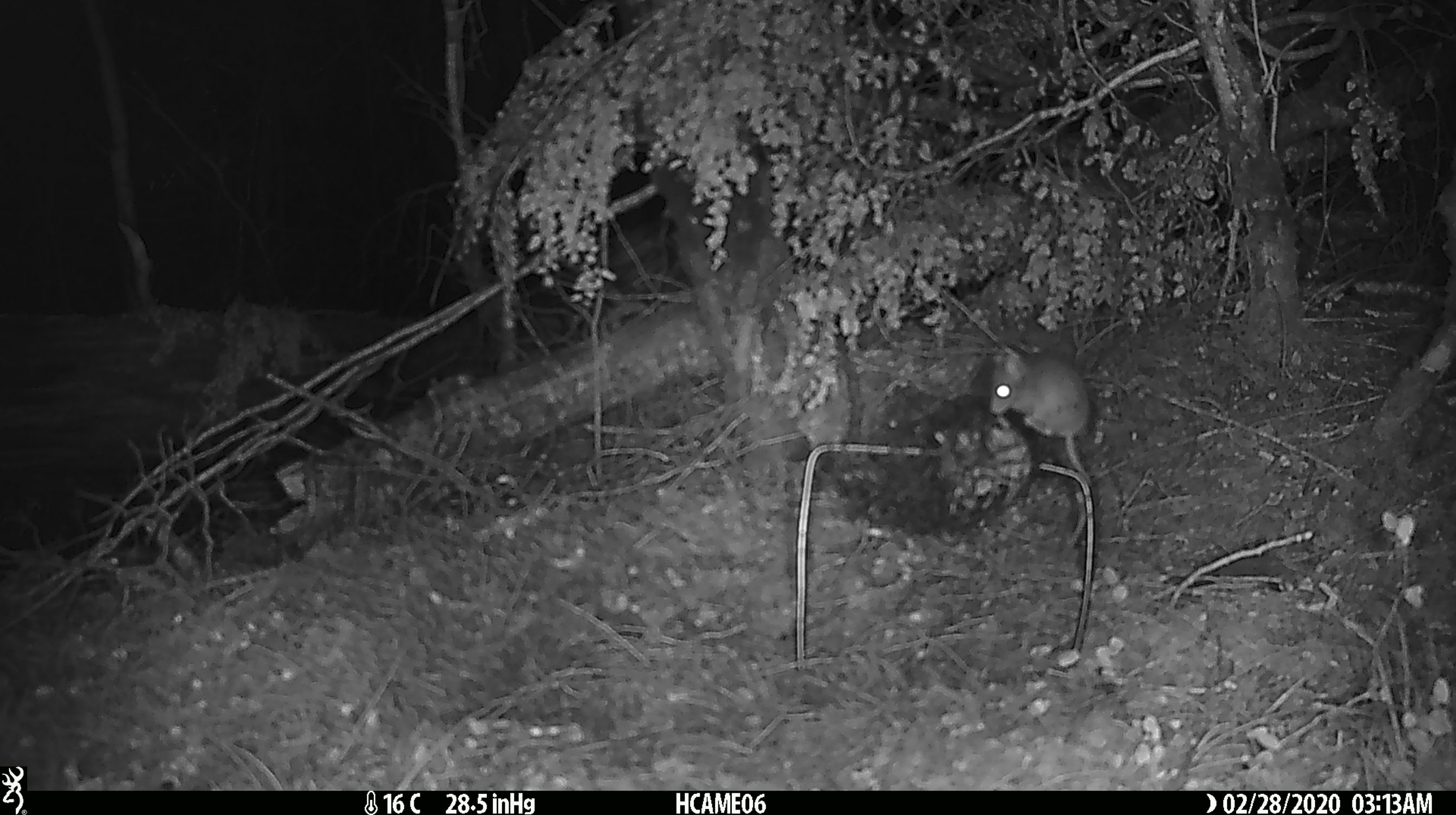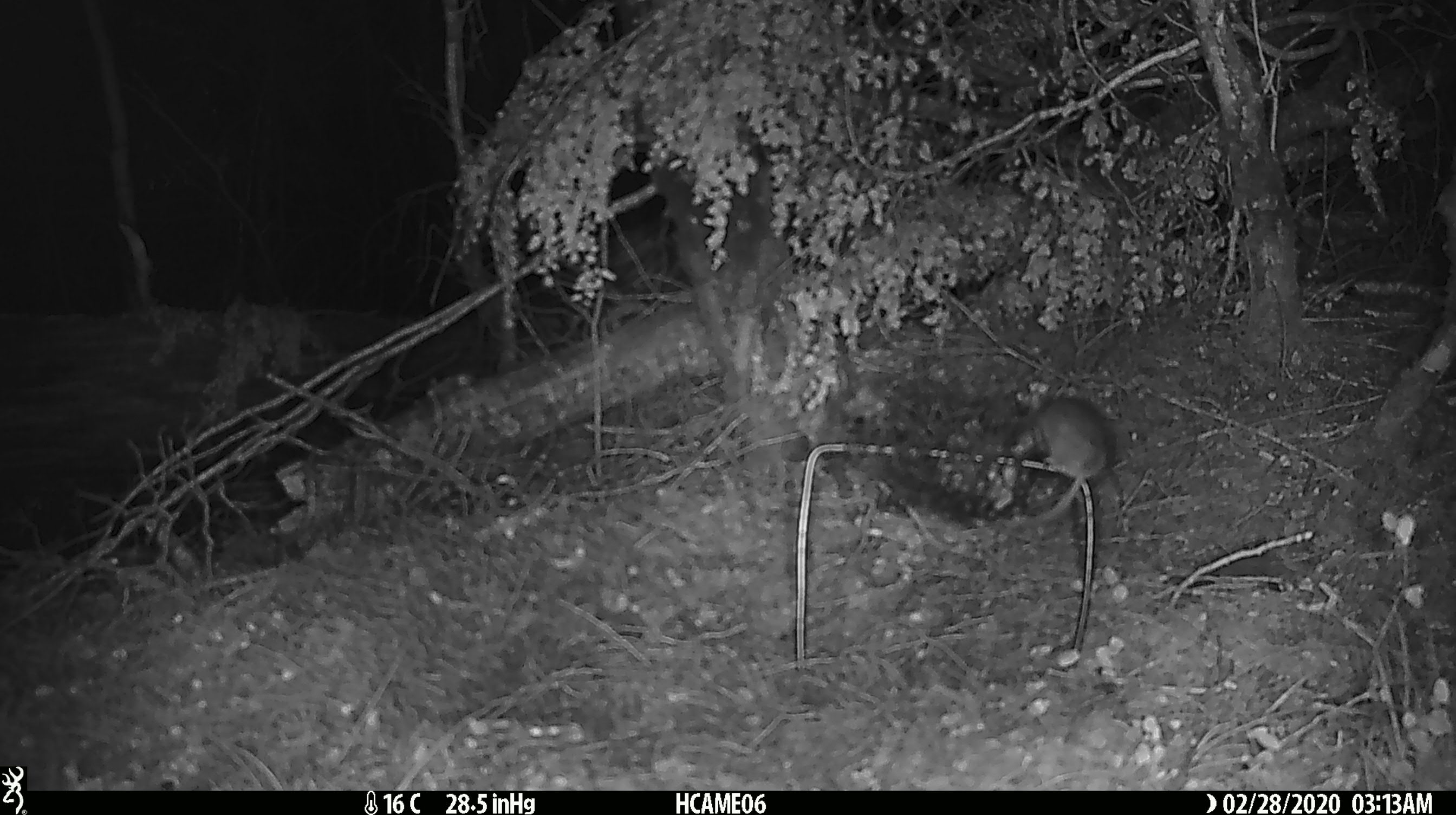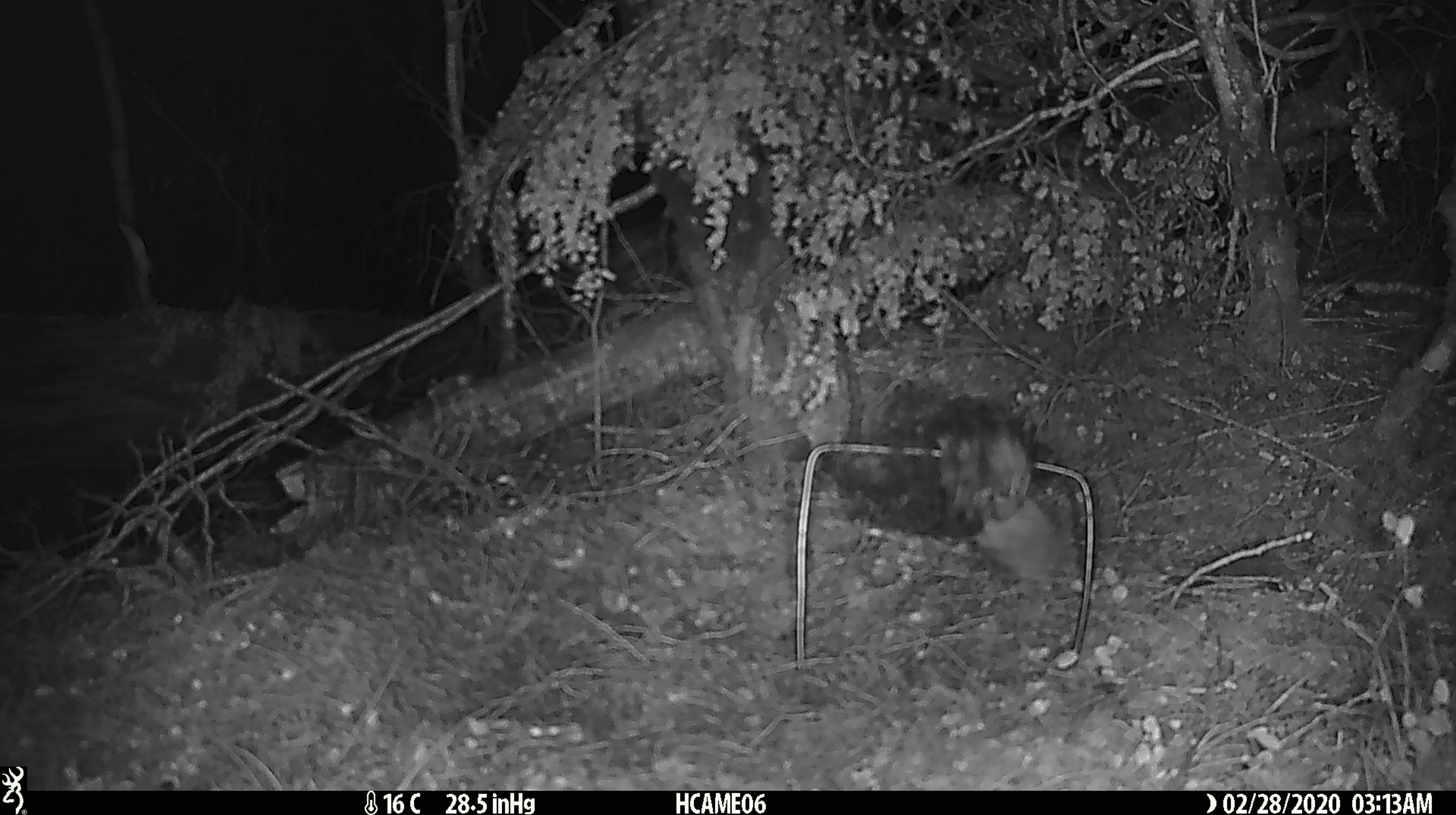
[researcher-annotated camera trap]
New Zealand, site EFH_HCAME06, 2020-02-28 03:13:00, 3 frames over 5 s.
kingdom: Animalia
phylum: Chordata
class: Mammalia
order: Rodentia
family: Muridae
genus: Mus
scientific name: Mus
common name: mouse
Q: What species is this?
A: Mouse (Mus).